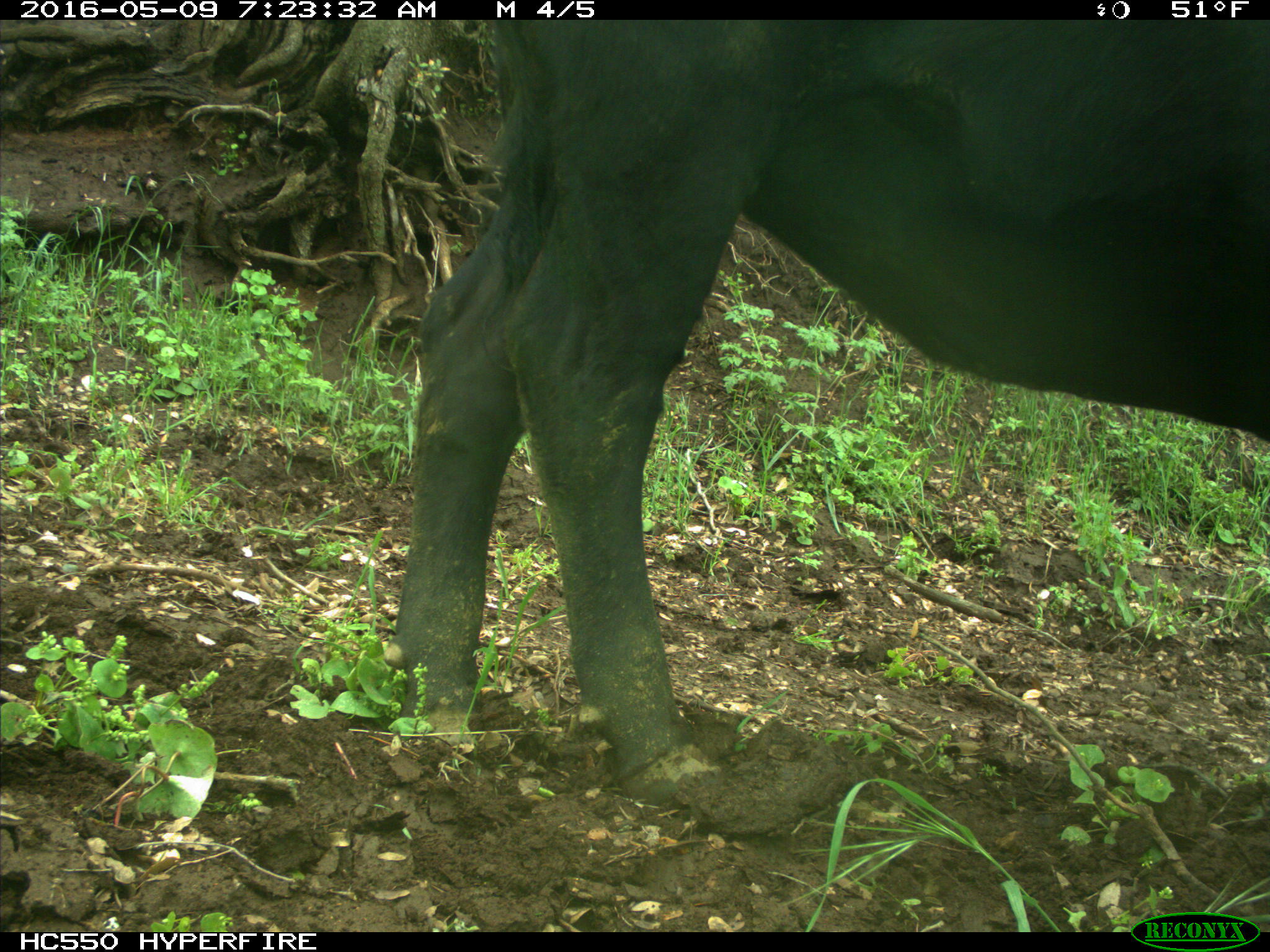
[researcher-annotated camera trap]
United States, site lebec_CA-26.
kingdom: Animalia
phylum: Chordata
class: Mammalia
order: Artiodactyla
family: Bovidae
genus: Bos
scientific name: Bos taurus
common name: domestic cow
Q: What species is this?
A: Bos taurus (domestic cow).